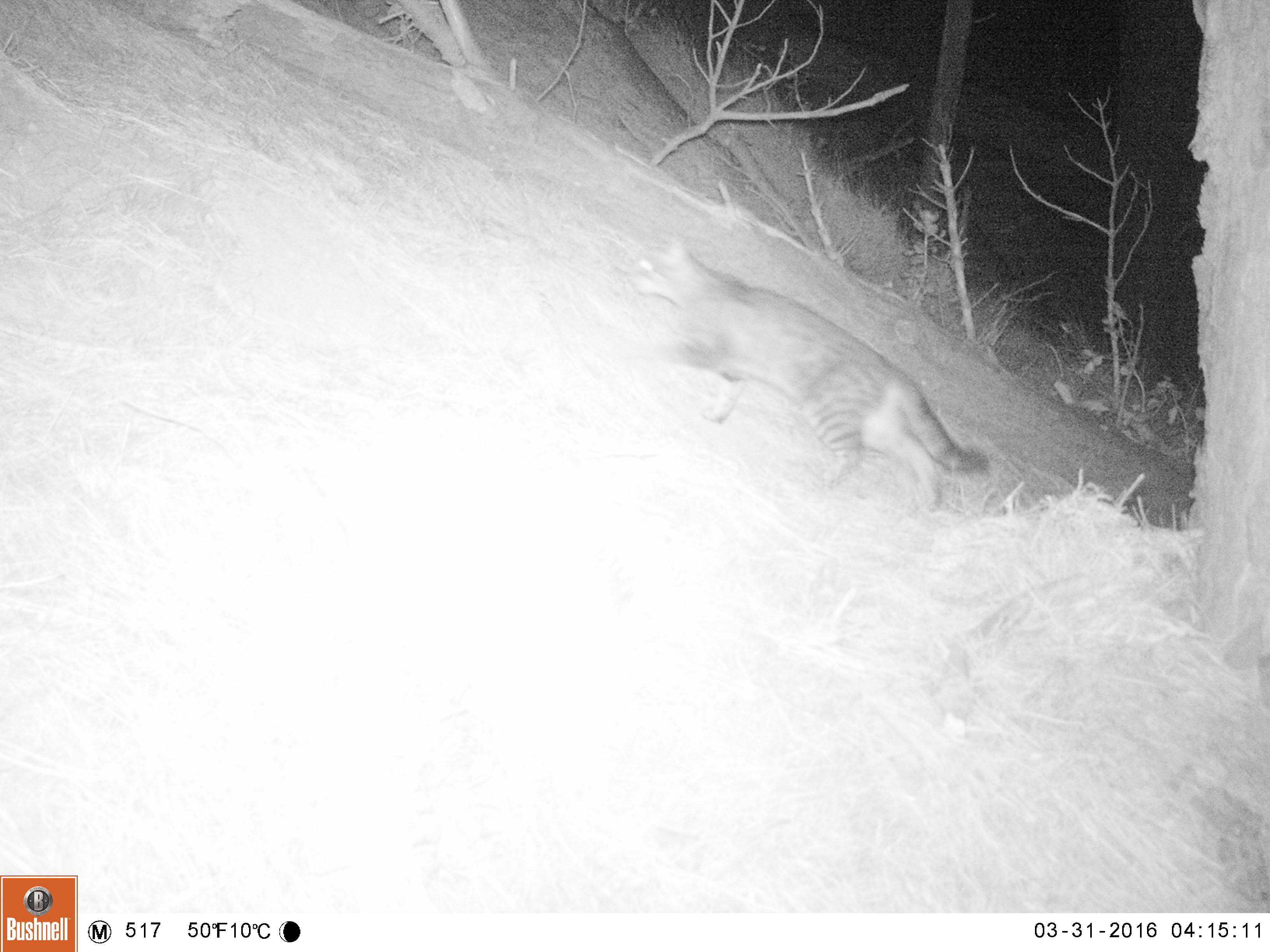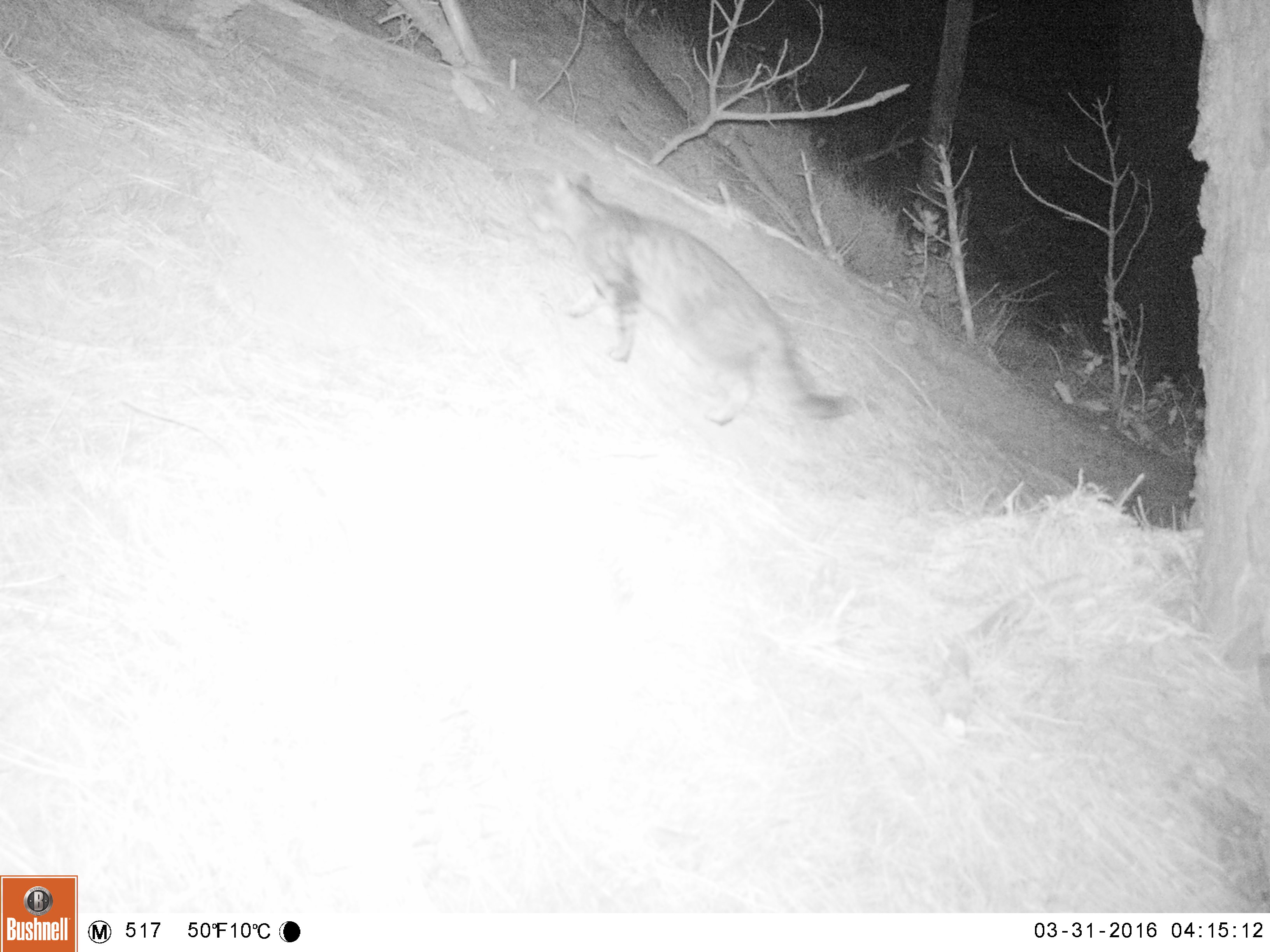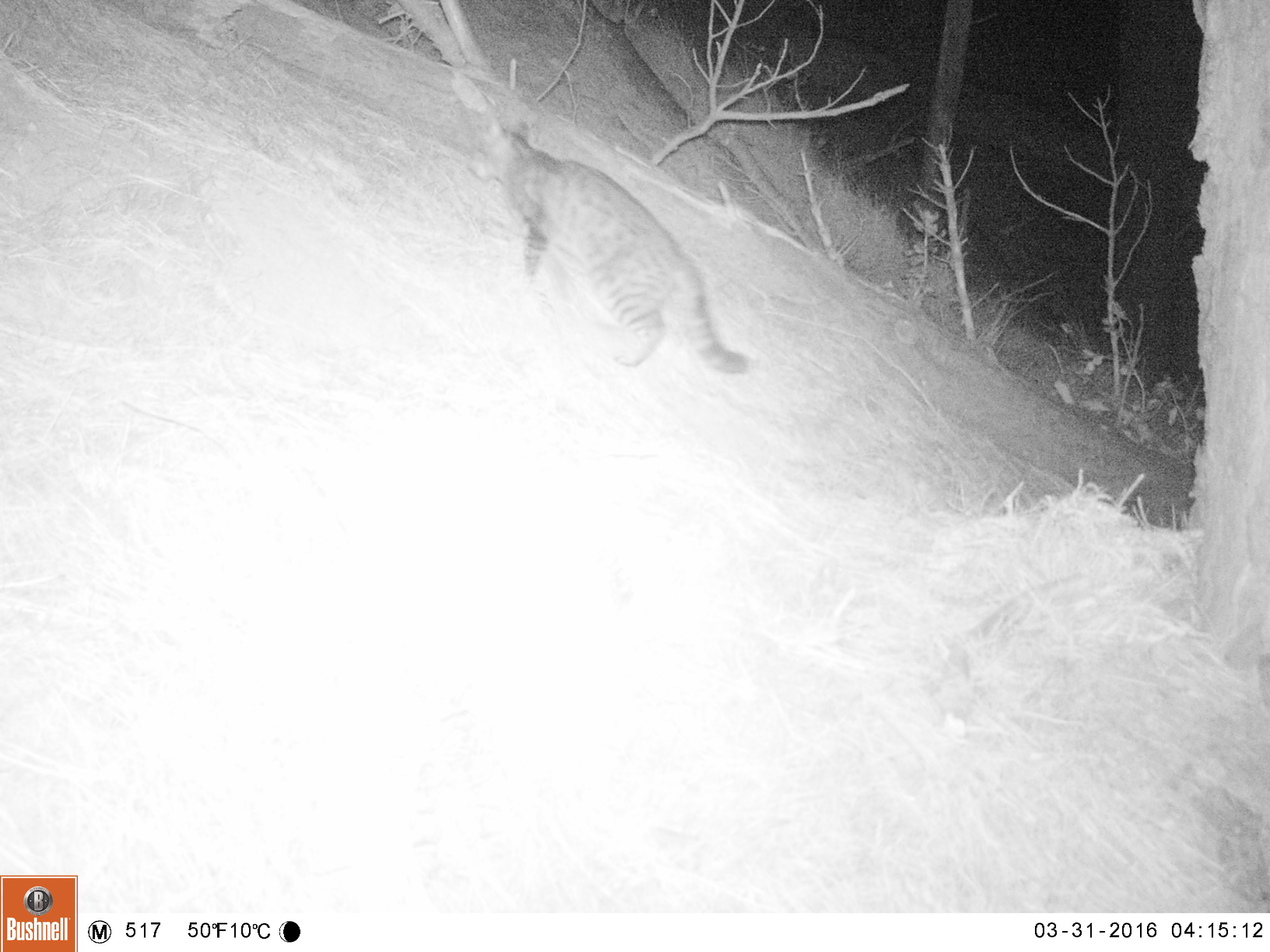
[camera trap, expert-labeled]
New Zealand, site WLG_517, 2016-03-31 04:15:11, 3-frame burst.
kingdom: Animalia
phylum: Chordata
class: Mammalia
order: Carnivora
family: Felidae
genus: Felis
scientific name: Felis catus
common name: domestic cat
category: cat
Cat (domestic cat) (Felis catus).